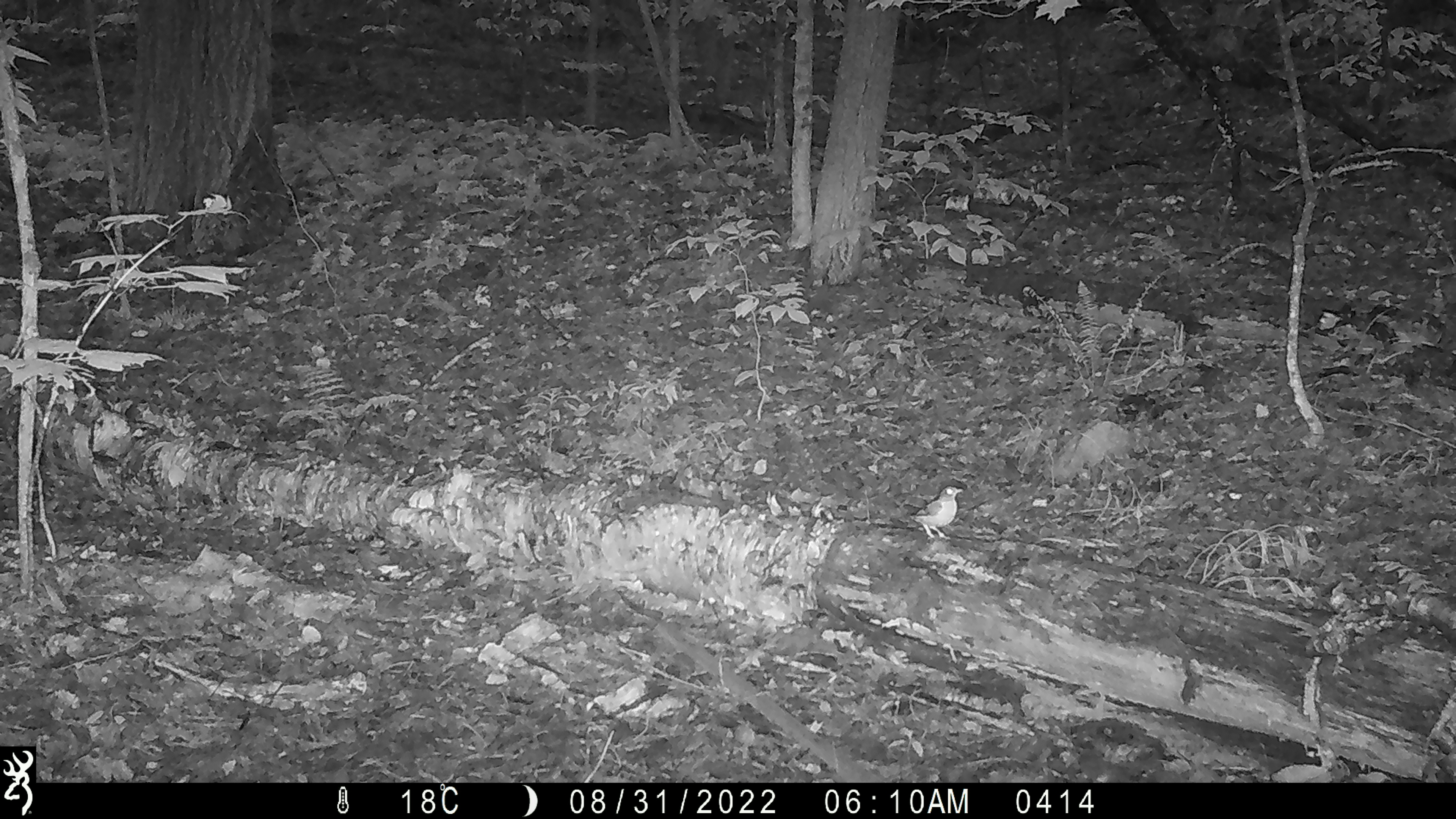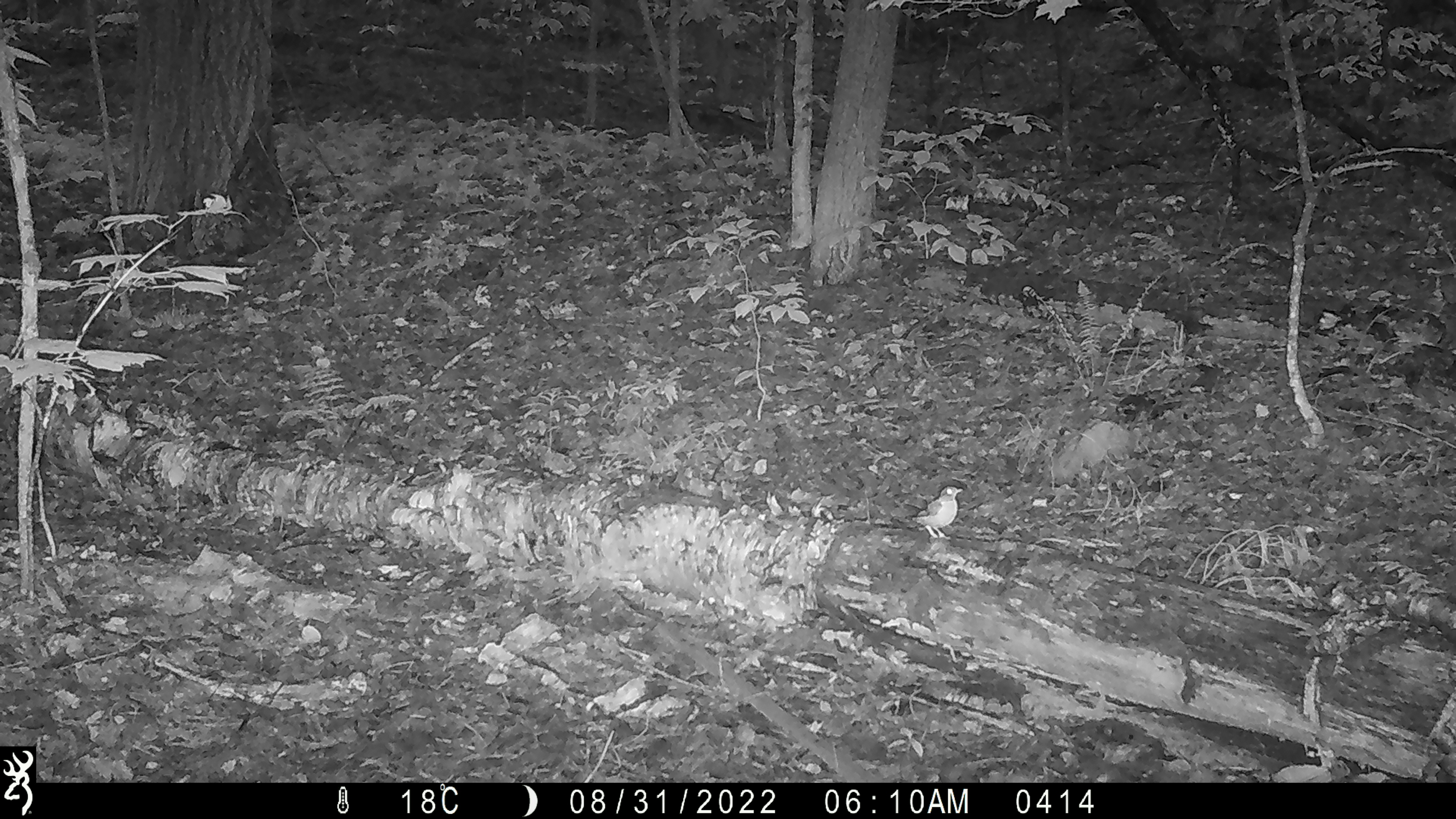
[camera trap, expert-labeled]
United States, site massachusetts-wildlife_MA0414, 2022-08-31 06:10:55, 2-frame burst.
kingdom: Animalia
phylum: Chordata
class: Aves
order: Passeriformes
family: Turdidae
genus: Turdus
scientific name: Turdus migratorius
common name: american robin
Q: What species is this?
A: American robin (Turdus migratorius).